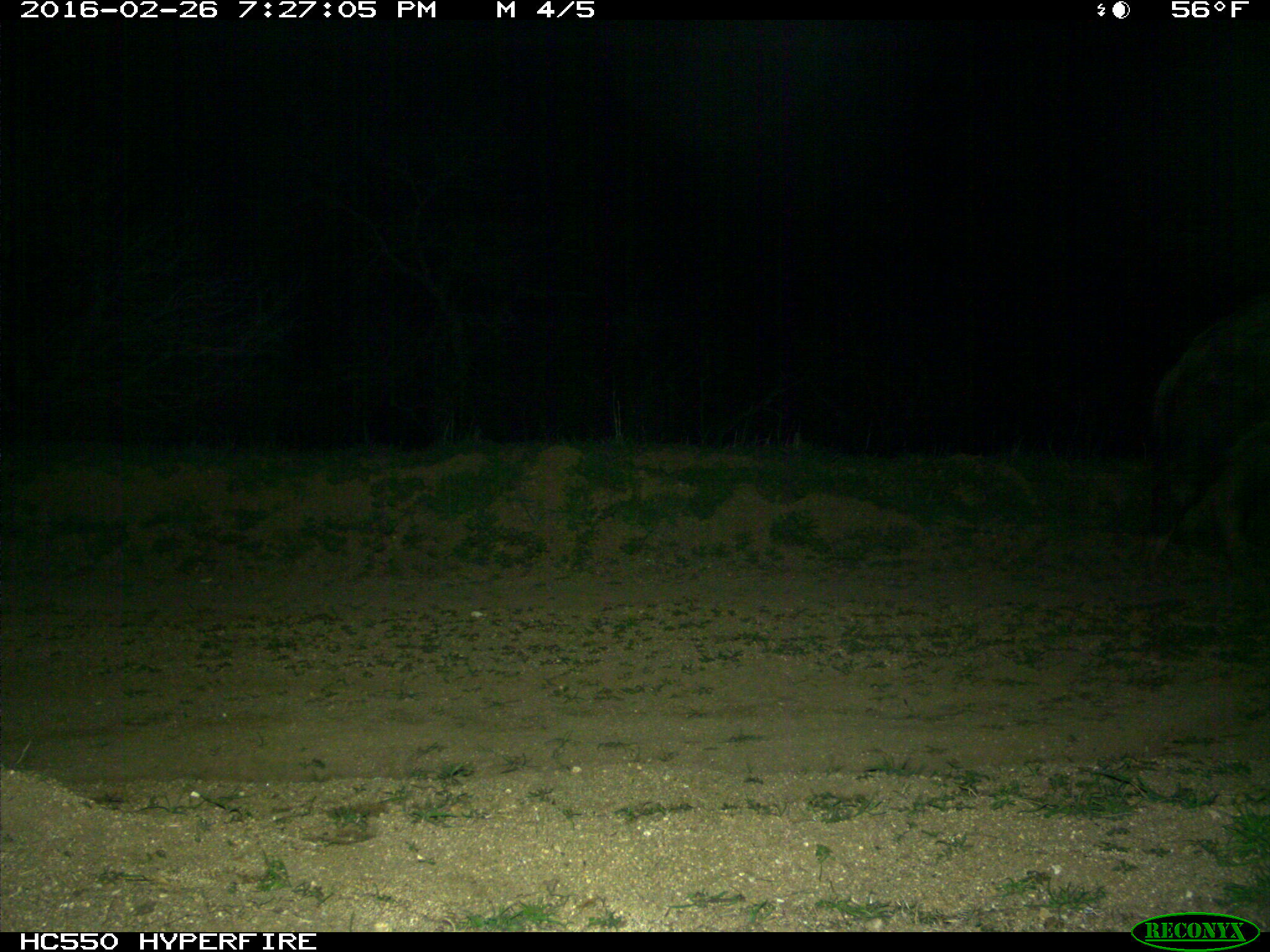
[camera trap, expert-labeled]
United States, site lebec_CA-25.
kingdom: Animalia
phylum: Chordata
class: Mammalia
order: Artiodactyla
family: Suidae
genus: Sus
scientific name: Sus scrofa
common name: wild boar